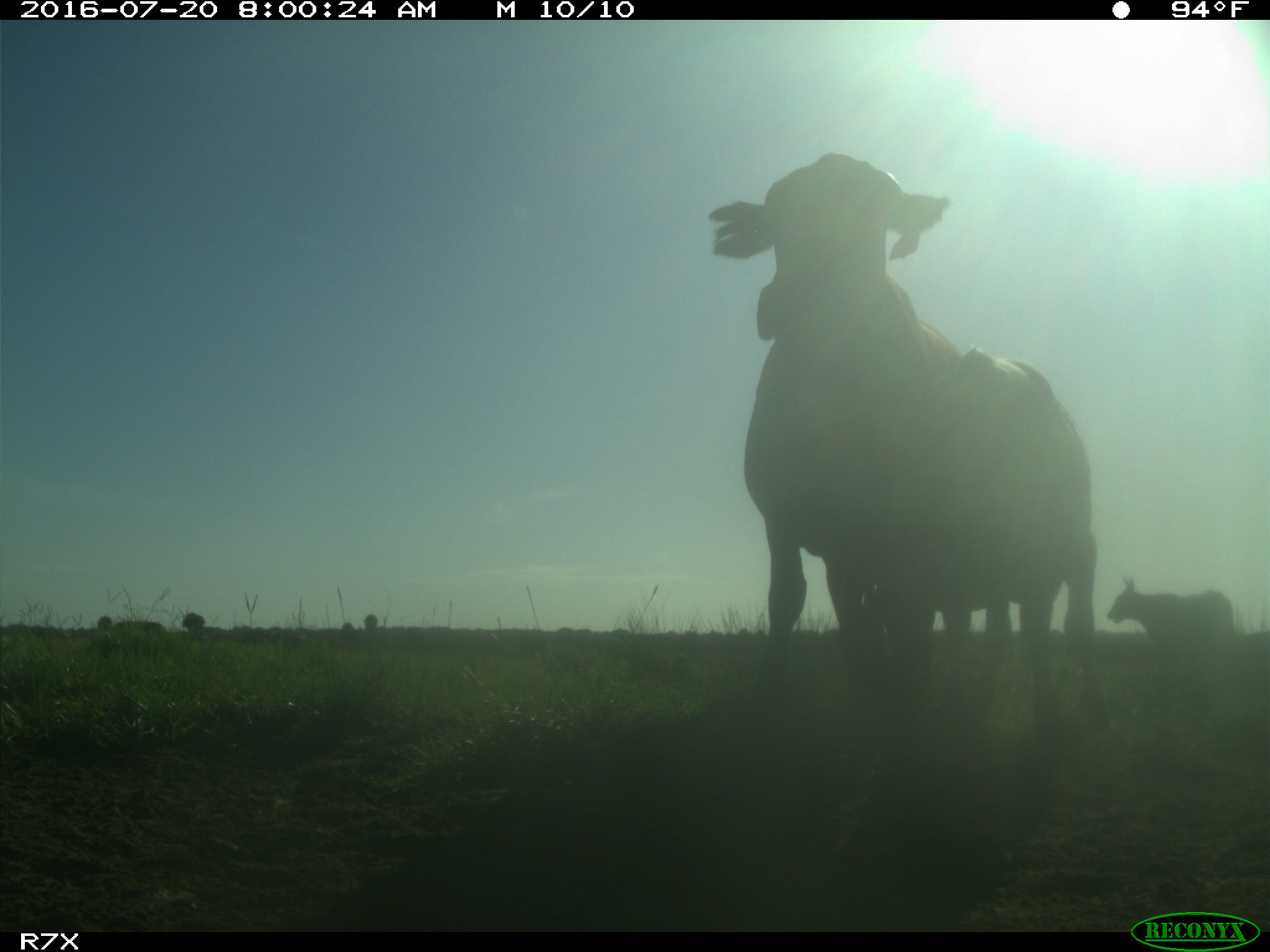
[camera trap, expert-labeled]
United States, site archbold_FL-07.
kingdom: Animalia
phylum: Chordata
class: Mammalia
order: Artiodactyla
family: Bovidae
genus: Bos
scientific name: Bos taurus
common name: domestic cow